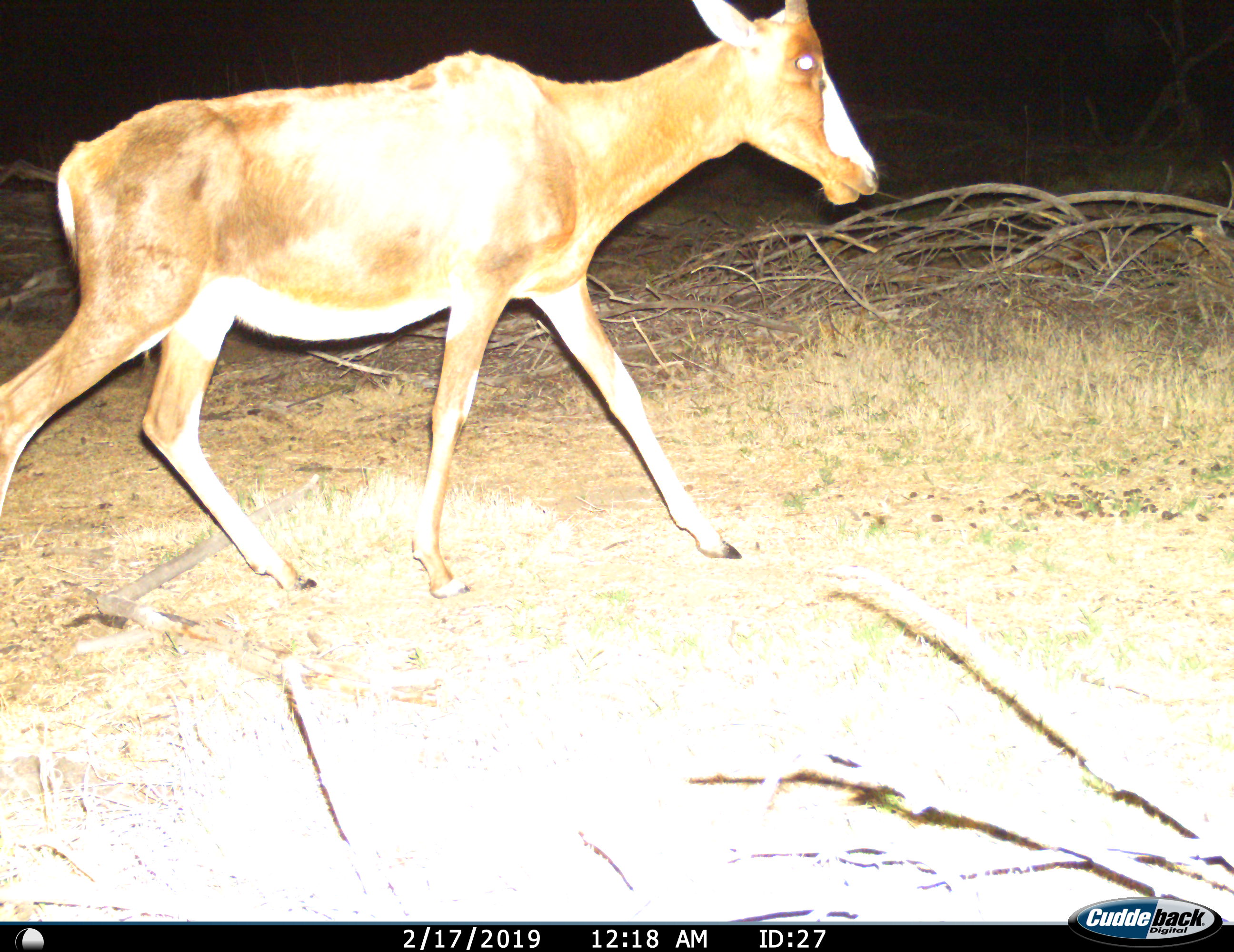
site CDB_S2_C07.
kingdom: Animalia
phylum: Chordata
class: Mammalia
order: Artiodactyla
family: Bovidae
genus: Damaliscus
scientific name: Damaliscus pygargus phillipsi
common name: blesbok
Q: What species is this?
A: Blesbok (Damaliscus pygargus phillipsi).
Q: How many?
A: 1.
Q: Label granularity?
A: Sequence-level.